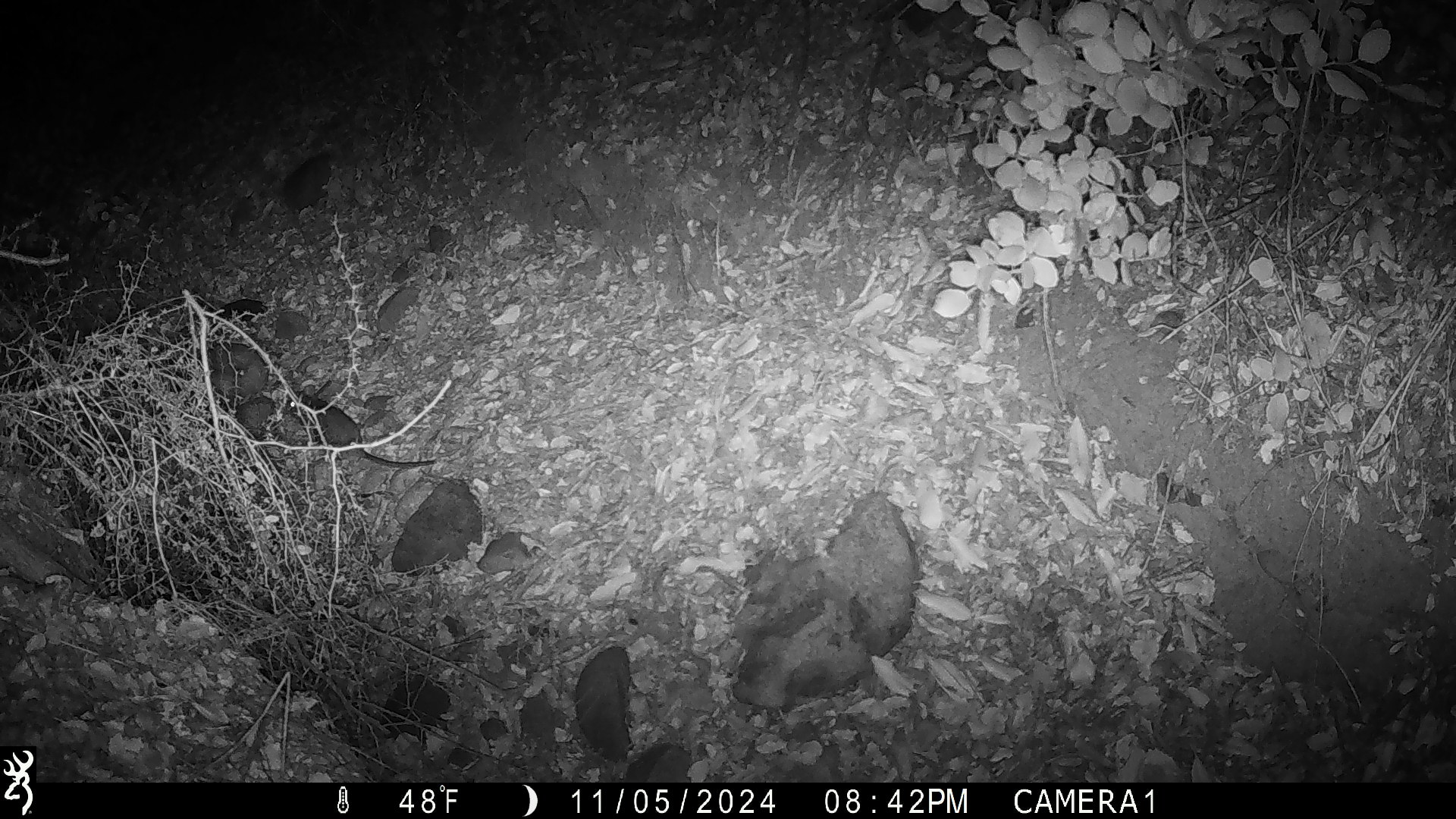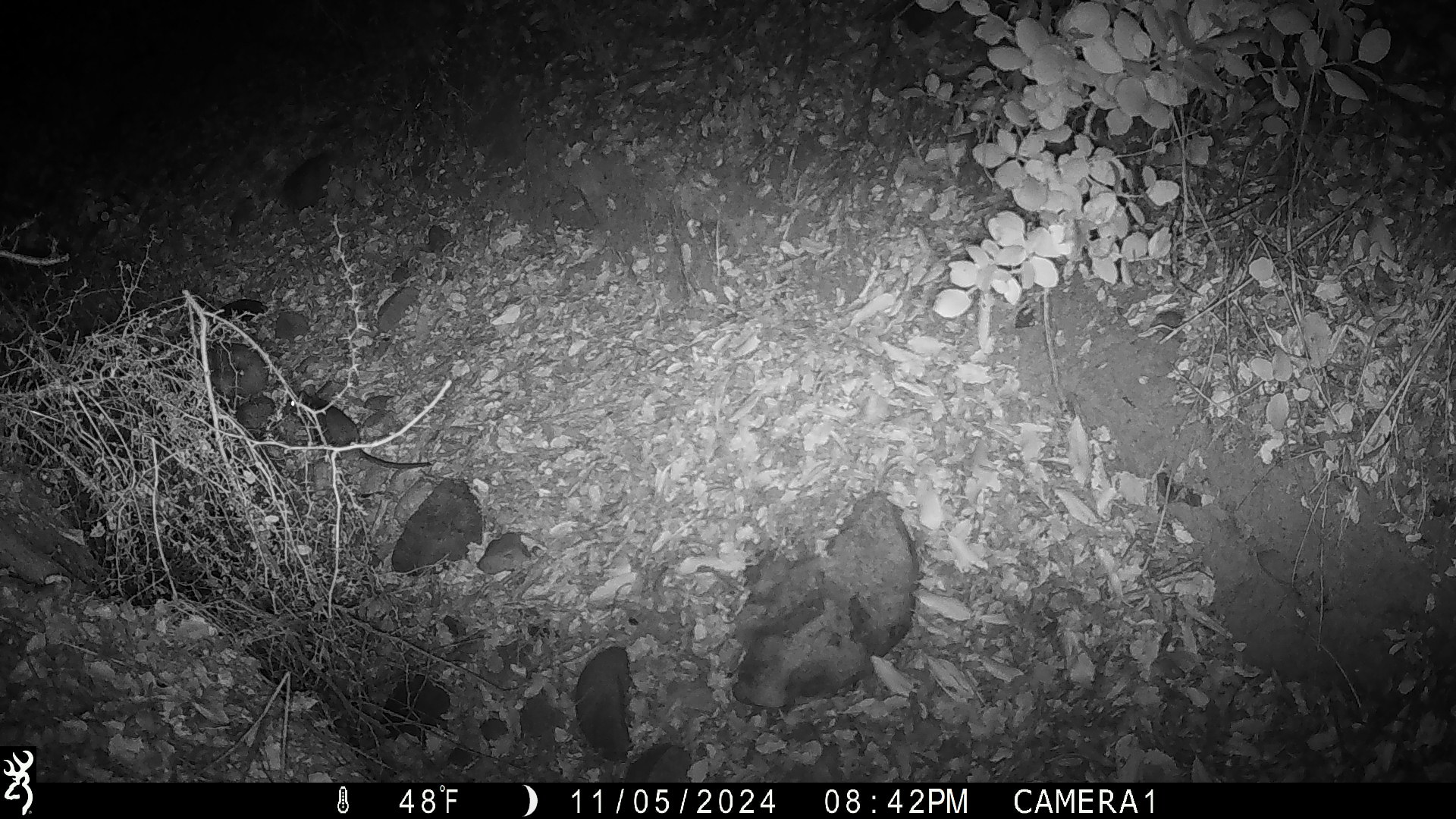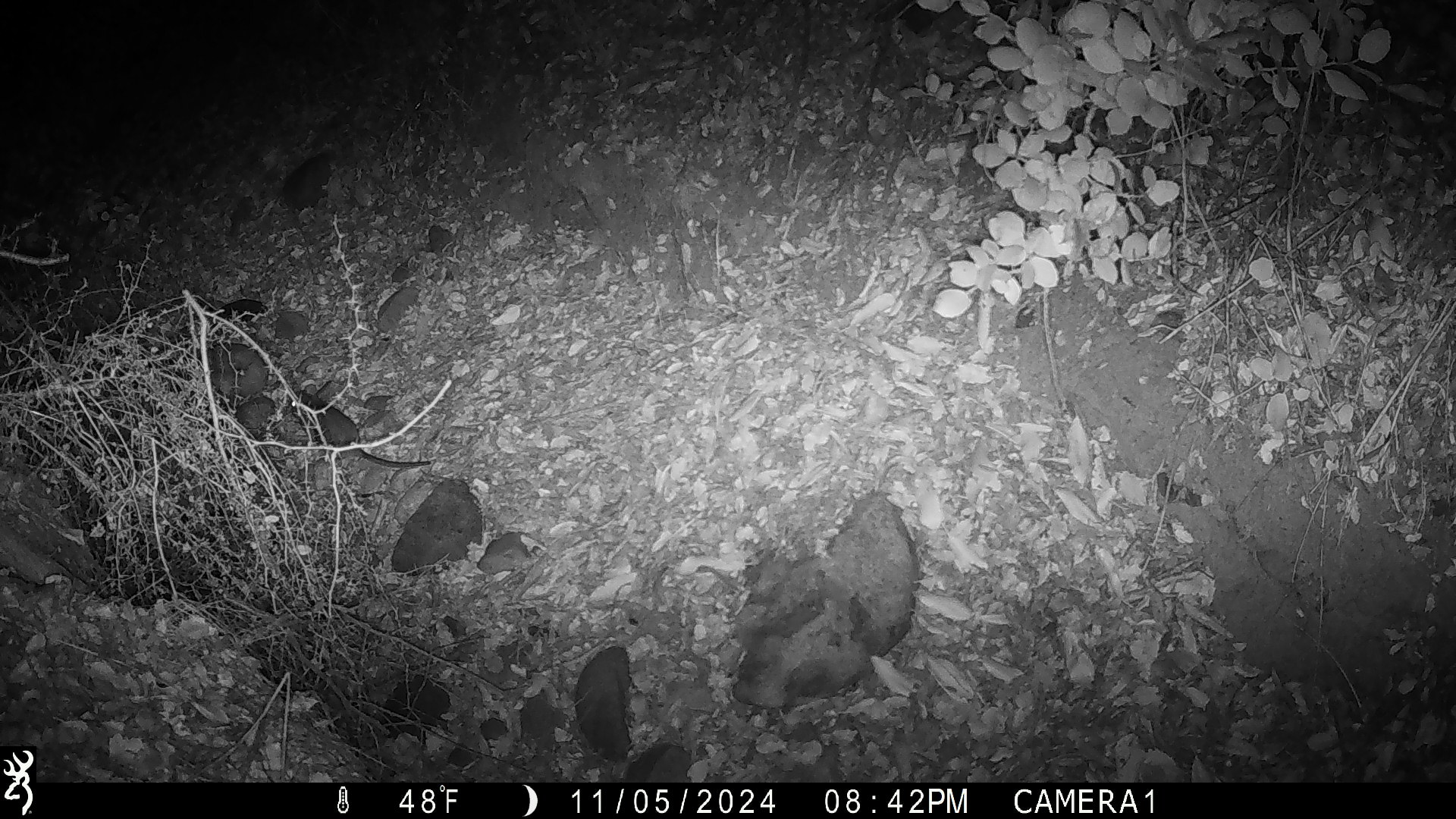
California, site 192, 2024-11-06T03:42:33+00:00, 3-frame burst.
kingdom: Animalia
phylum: Chordata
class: Mammalia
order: Rodentia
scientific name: Rodentia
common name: mouse or rat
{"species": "mouse or rat (Rodentia)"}